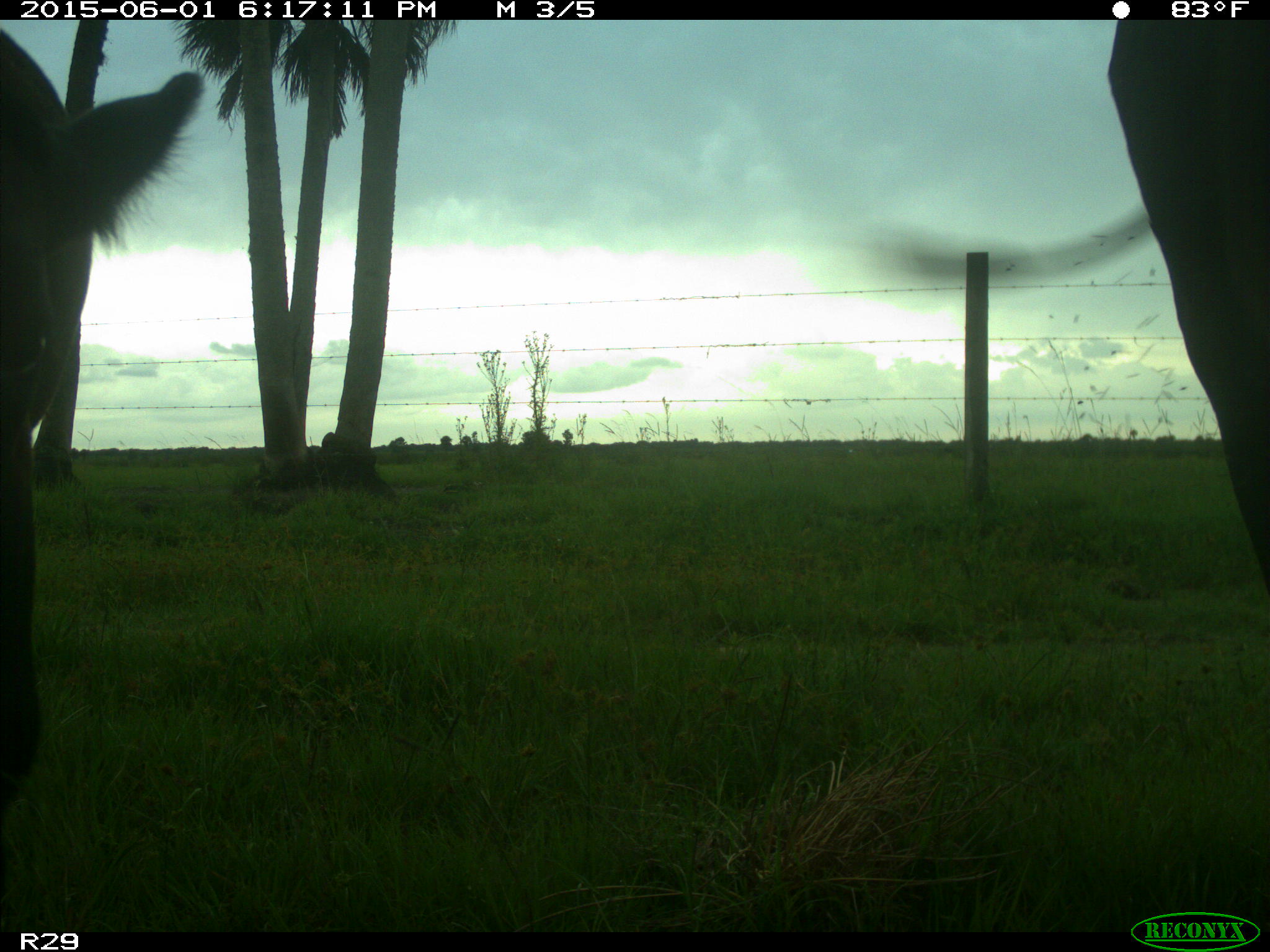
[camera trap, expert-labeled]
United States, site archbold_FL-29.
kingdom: Animalia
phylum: Chordata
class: Mammalia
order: Artiodactyla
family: Bovidae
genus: Bos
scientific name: Bos taurus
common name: domestic cow